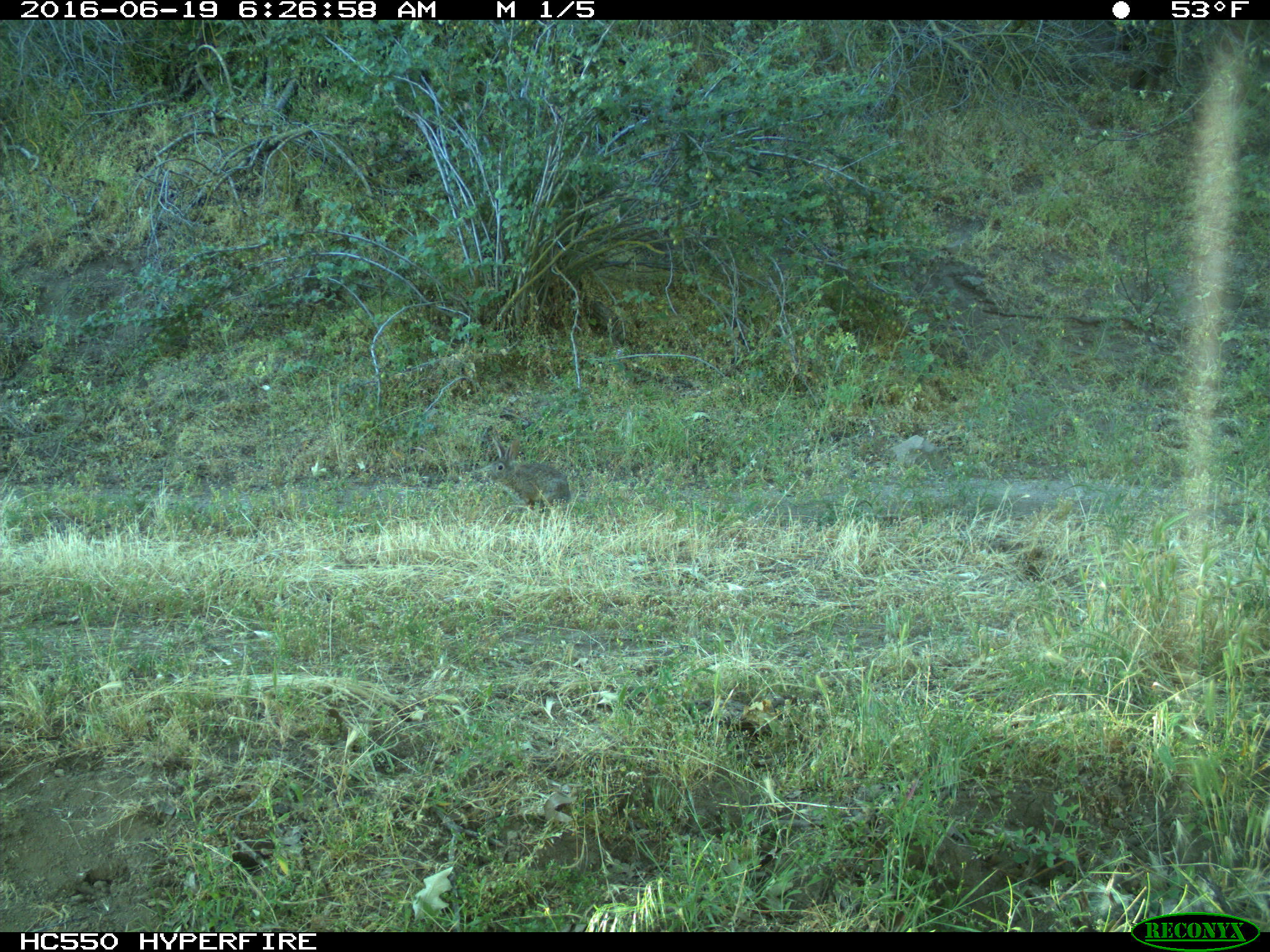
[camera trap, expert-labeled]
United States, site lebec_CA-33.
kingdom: Animalia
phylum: Chordata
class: Mammalia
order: Lagomorpha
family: Leporidae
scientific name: Leporidae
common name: rabbits and hares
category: unidentified rabbit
Unidentified rabbit (rabbits and hares) (Leporidae).